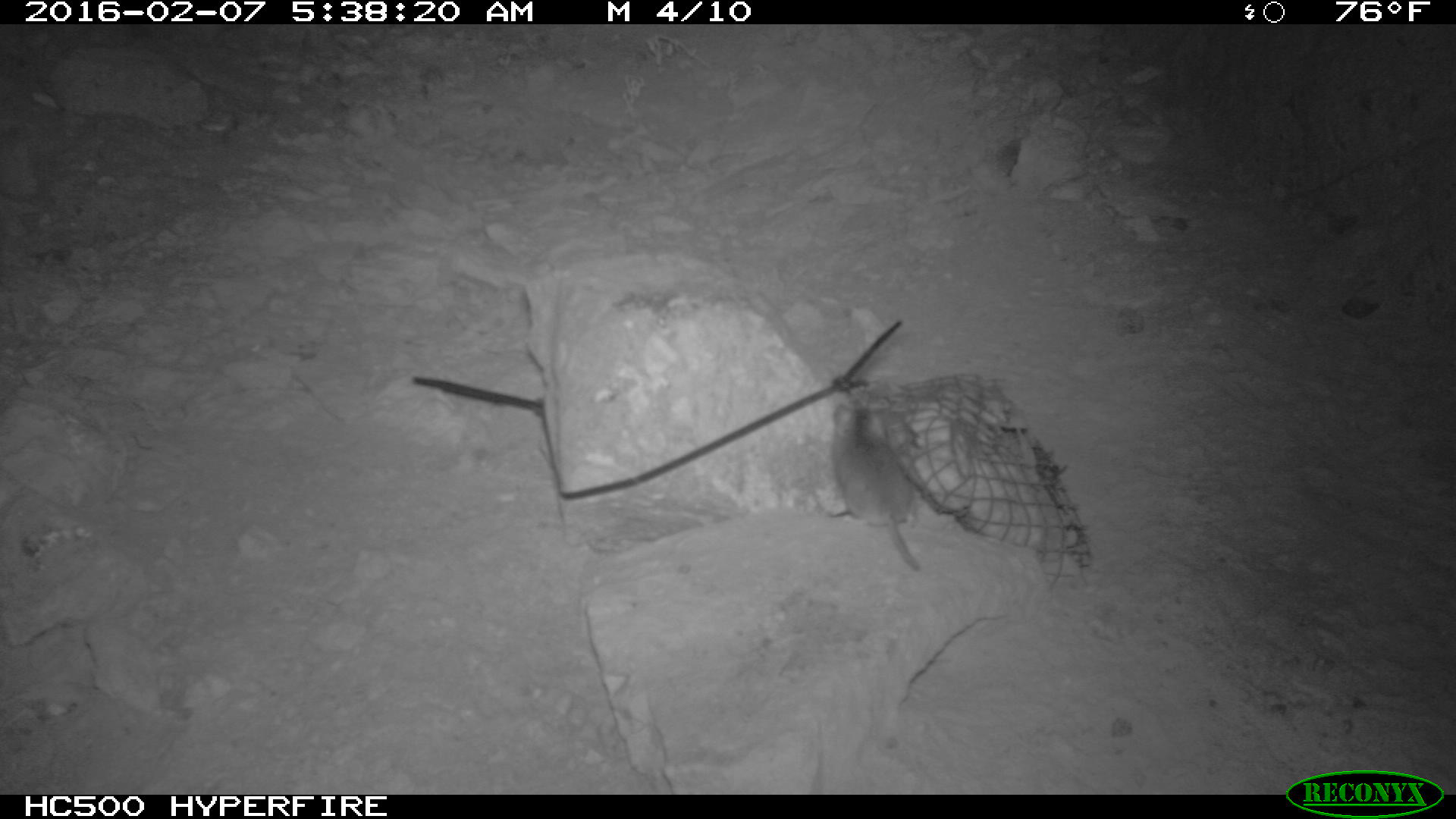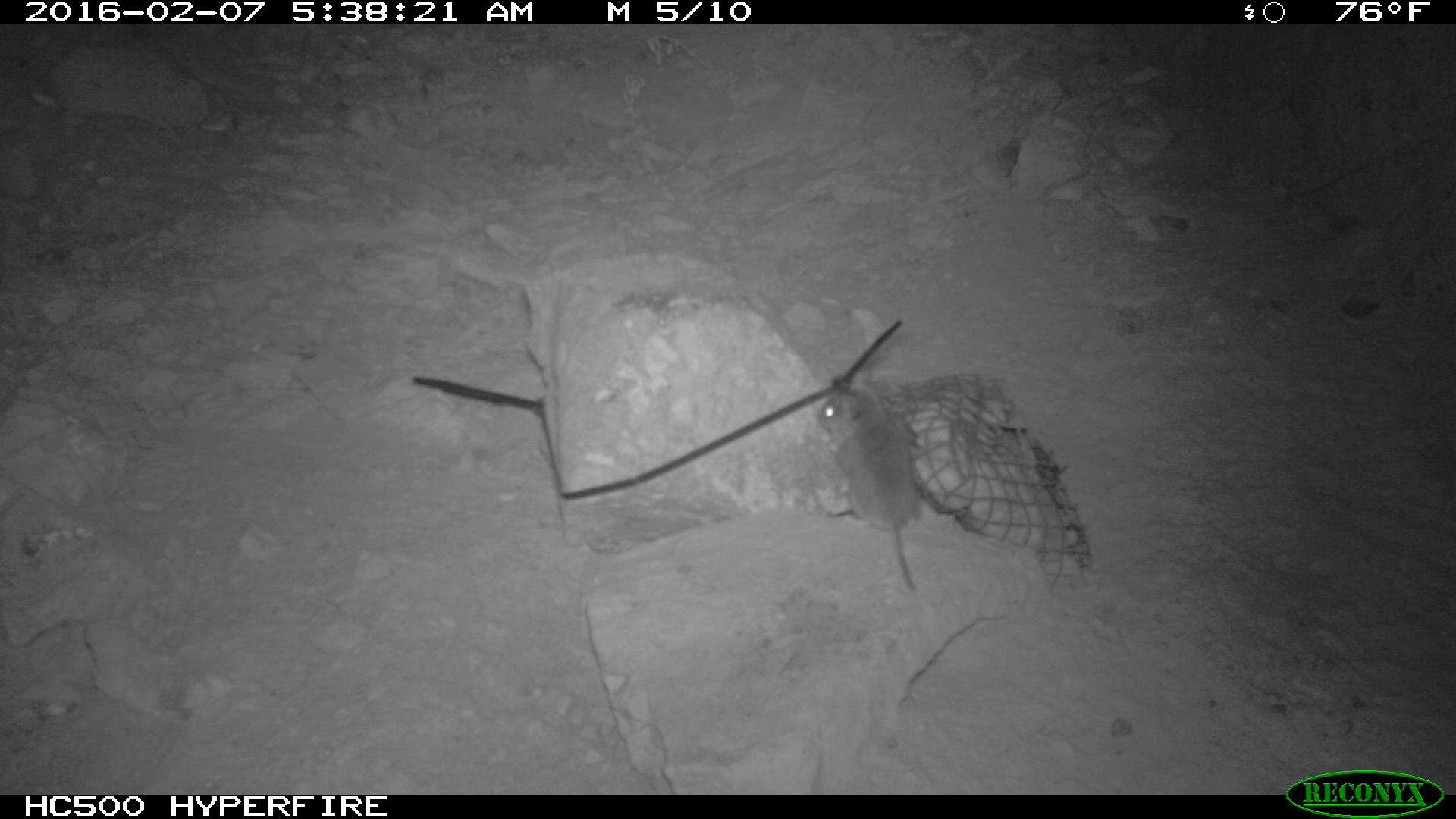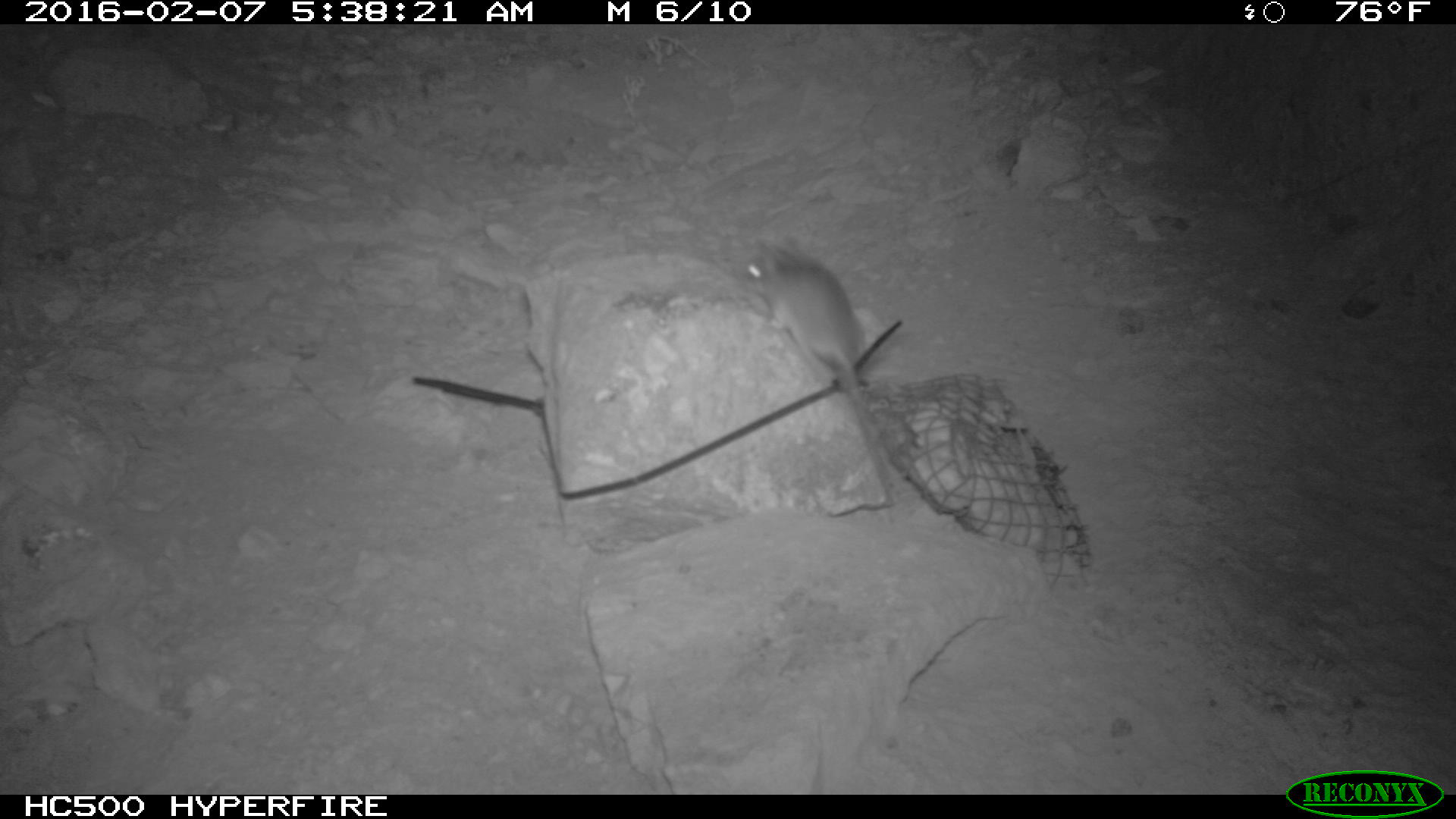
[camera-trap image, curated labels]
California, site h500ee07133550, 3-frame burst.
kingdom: Animalia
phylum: Chordata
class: Mammalia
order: Rodentia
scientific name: Rodentia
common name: rodent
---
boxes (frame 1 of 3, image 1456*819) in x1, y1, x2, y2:
rodent: 833, 404, 920, 570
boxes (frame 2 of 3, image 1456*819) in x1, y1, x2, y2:
rodent: 813, 386, 922, 596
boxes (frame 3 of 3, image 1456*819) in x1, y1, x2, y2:
rodent: 736, 241, 898, 510